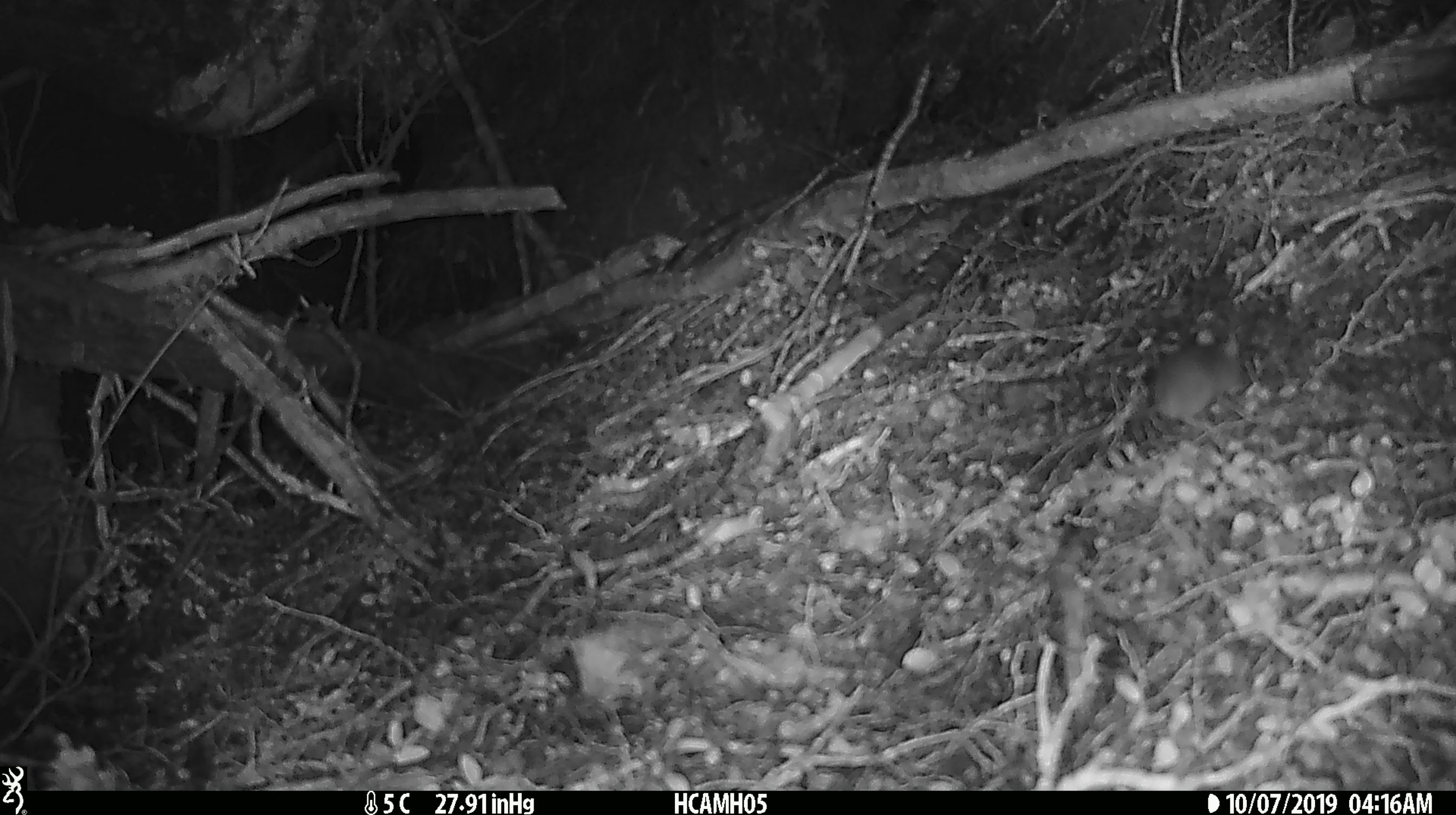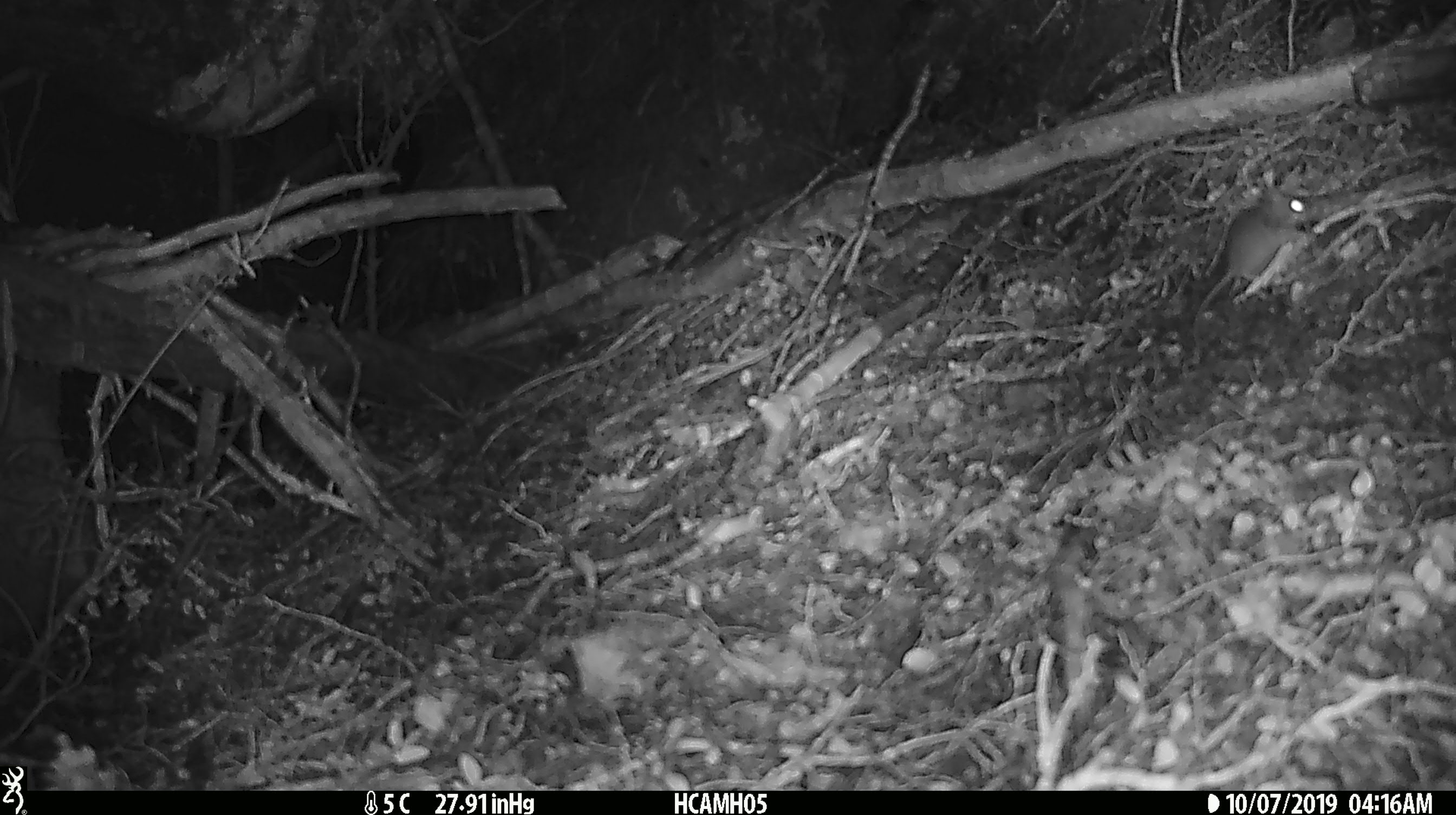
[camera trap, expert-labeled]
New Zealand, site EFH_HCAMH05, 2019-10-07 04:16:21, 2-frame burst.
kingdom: Animalia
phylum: Chordata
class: Mammalia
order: Rodentia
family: Muridae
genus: Mus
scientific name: Mus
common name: mouse